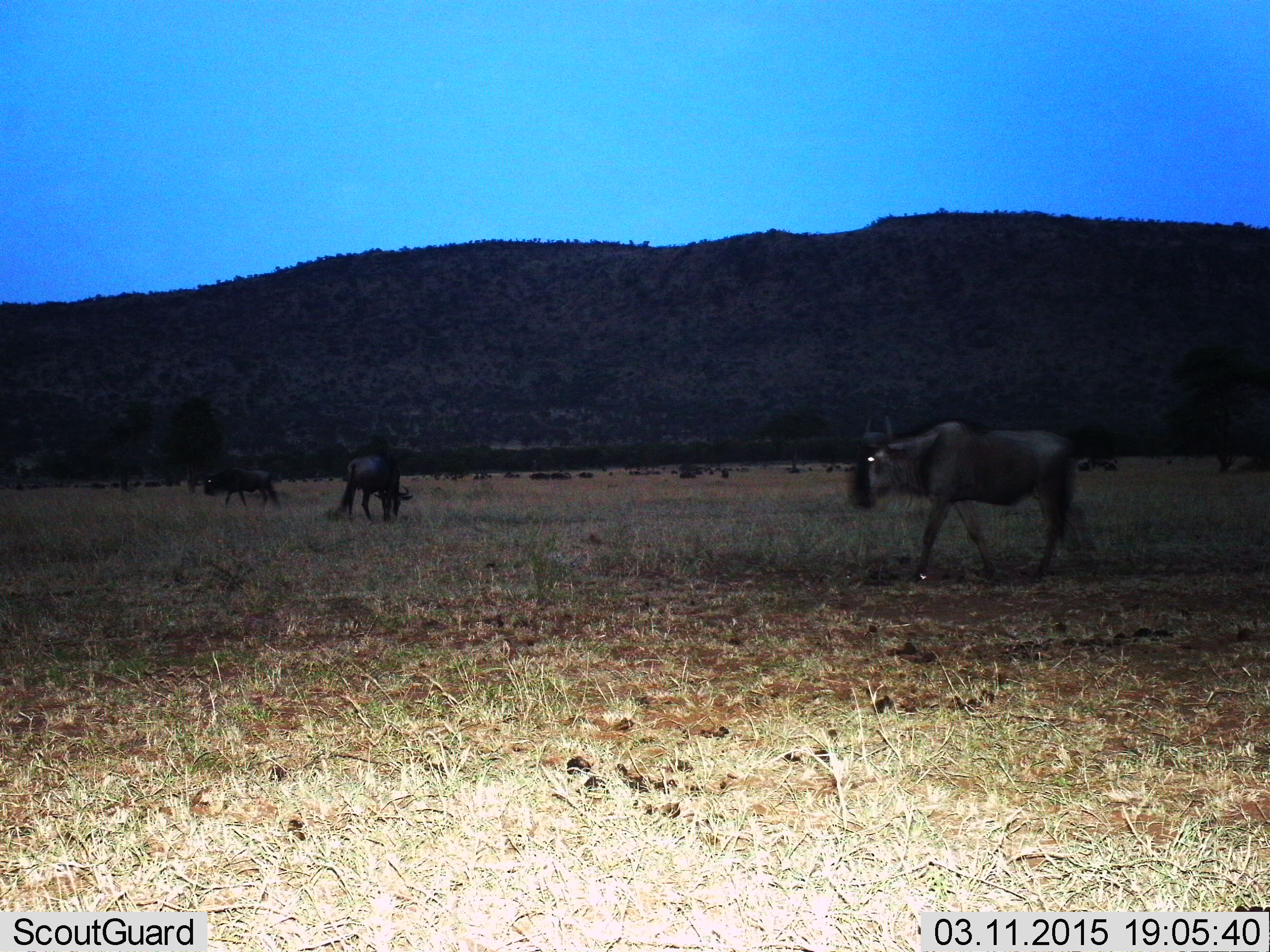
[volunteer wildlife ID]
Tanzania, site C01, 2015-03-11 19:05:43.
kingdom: Animalia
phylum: Chordata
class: Mammalia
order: Artiodactyla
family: Bovidae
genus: Connochaetes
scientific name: Connochaetes taurinus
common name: blue wildebeest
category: wildebeest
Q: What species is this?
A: Wildebeest (blue wildebeest) (Connochaetes taurinus).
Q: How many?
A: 3.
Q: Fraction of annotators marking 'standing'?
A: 50%.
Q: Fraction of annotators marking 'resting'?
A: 0%.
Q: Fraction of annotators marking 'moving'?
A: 60%.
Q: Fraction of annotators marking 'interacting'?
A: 0%.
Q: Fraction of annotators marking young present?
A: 0%.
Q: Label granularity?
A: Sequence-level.